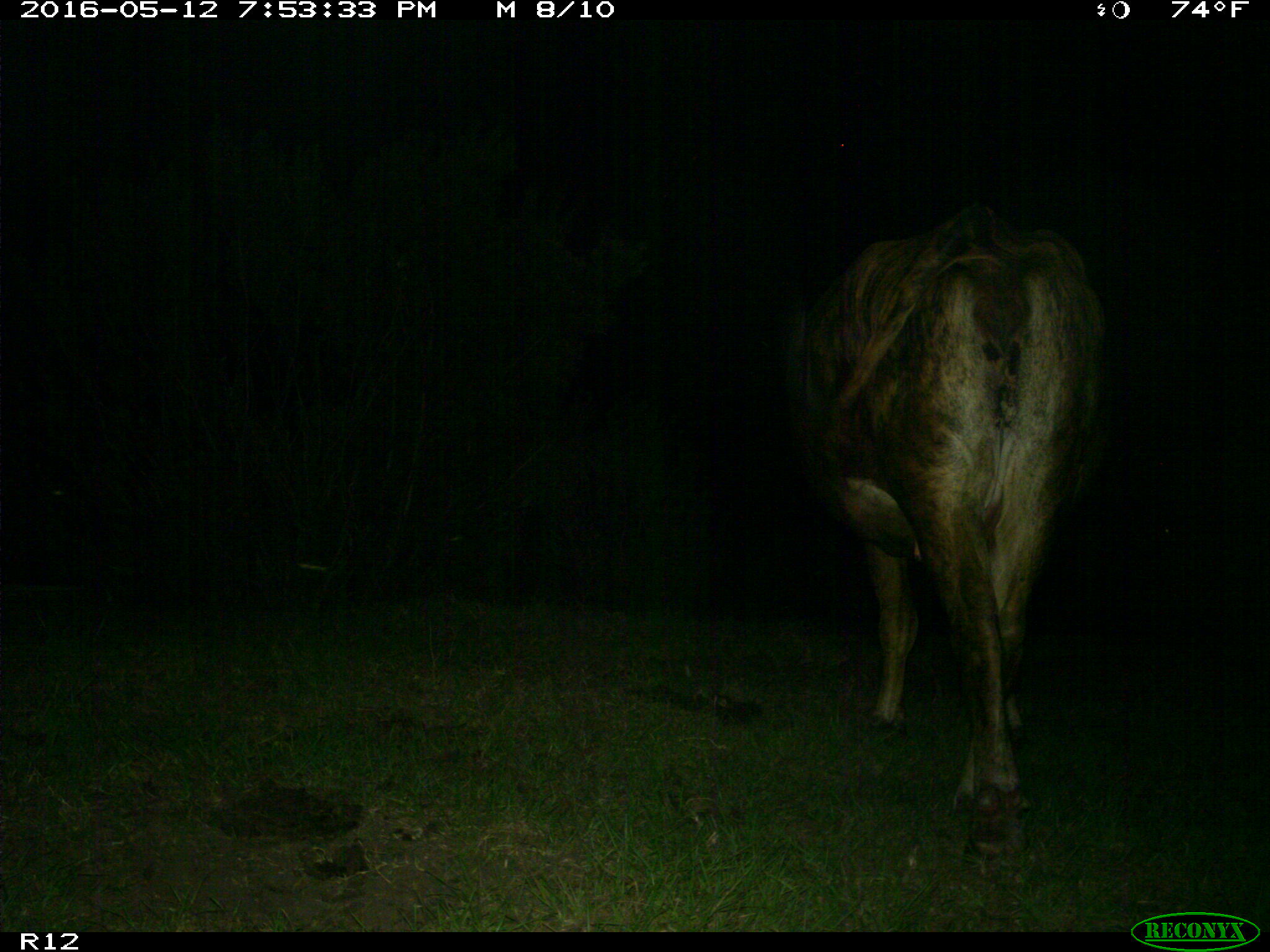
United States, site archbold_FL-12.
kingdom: Animalia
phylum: Chordata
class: Mammalia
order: Artiodactyla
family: Bovidae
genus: Bos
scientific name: Bos taurus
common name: domestic cow